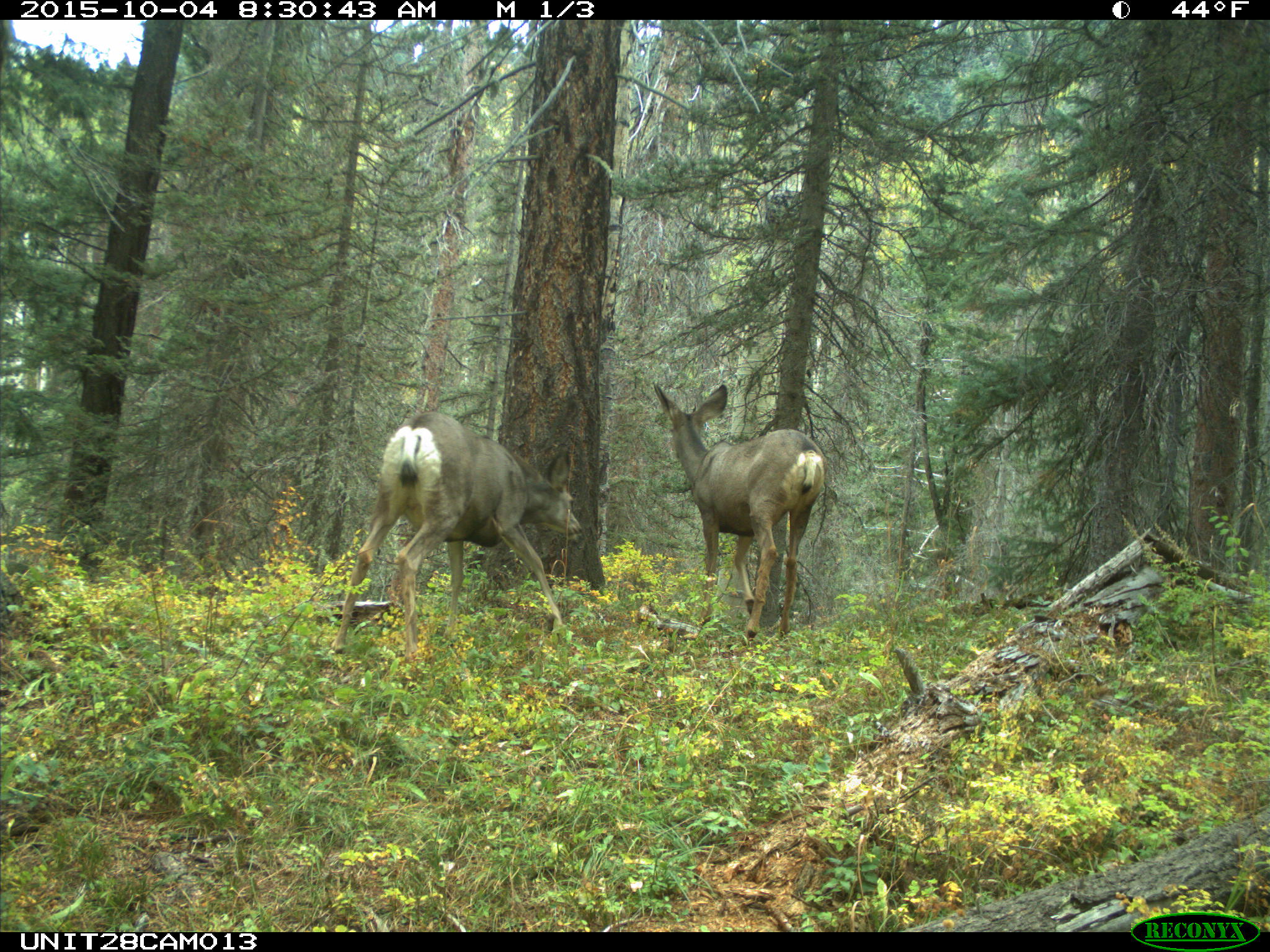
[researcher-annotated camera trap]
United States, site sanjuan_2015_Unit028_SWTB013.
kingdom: Animalia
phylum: Chordata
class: Mammalia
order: Artiodactyla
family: Cervidae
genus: Odocoileus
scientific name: Odocoileus hemionus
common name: mule deer